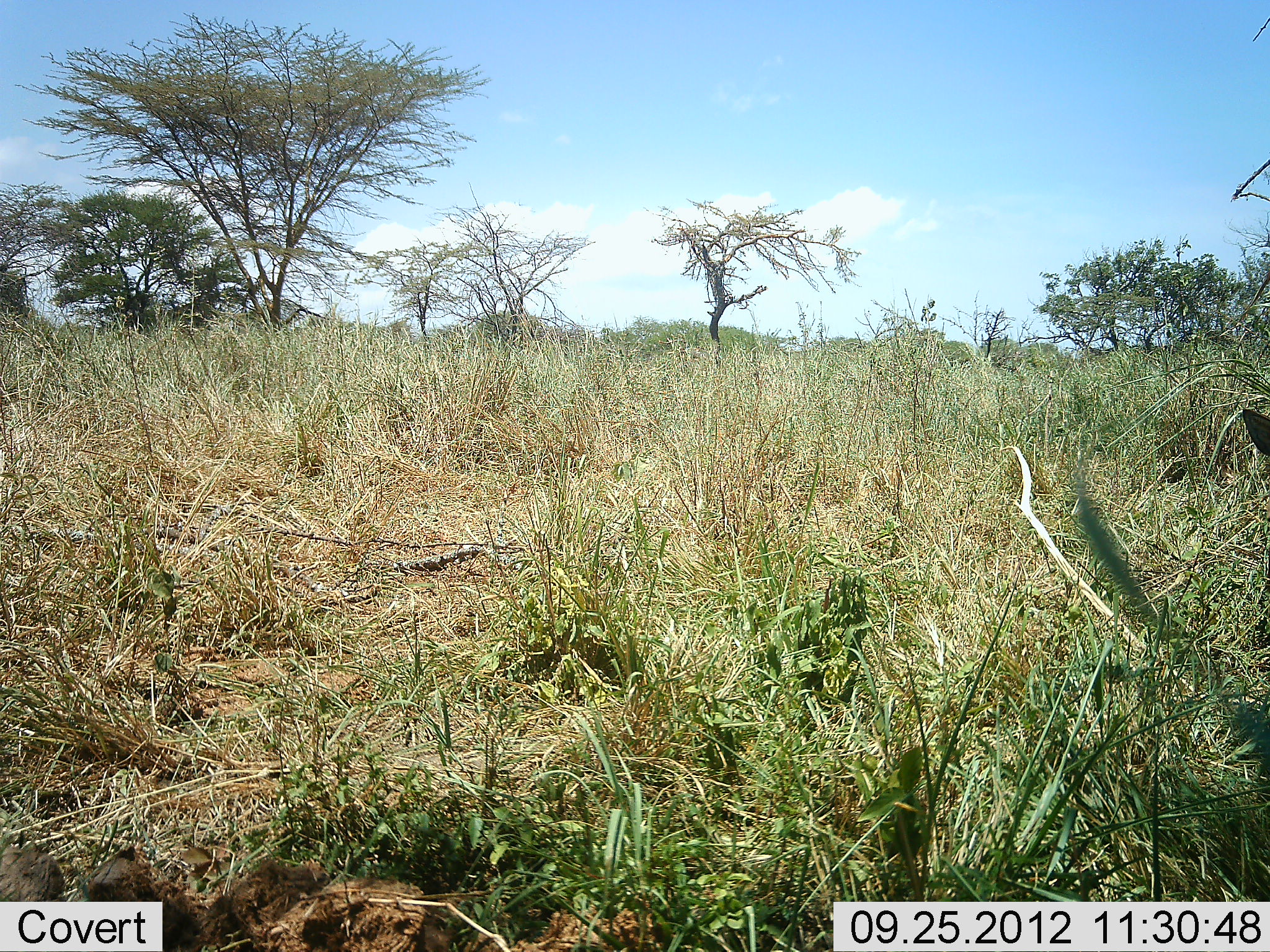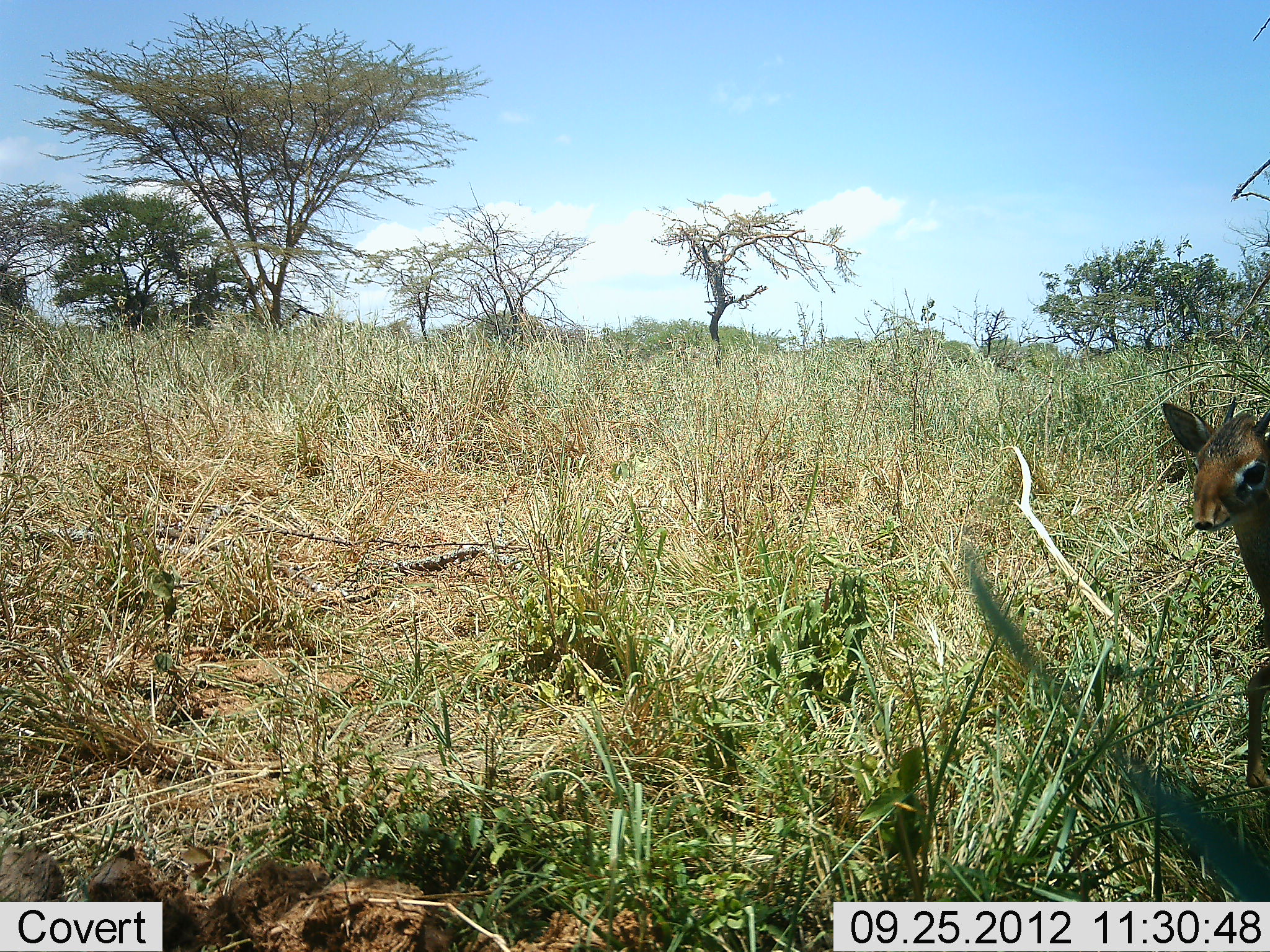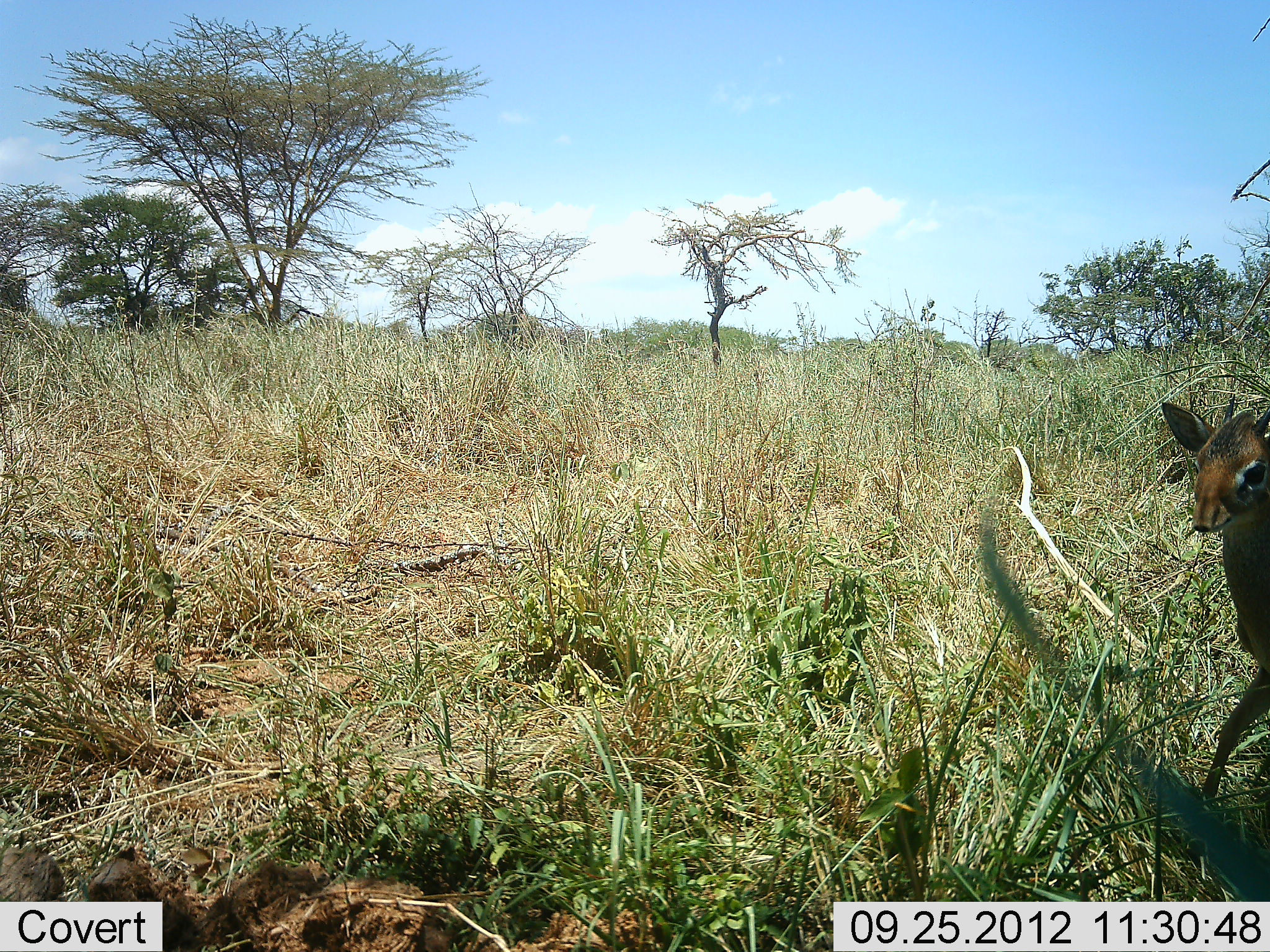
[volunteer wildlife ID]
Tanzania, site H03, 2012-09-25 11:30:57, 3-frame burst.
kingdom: Animalia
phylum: Chordata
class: Mammalia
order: Artiodactyla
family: Bovidae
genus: Madoqua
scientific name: Madoqua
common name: dikdik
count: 1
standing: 20%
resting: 0%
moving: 90%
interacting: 0%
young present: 0%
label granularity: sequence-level